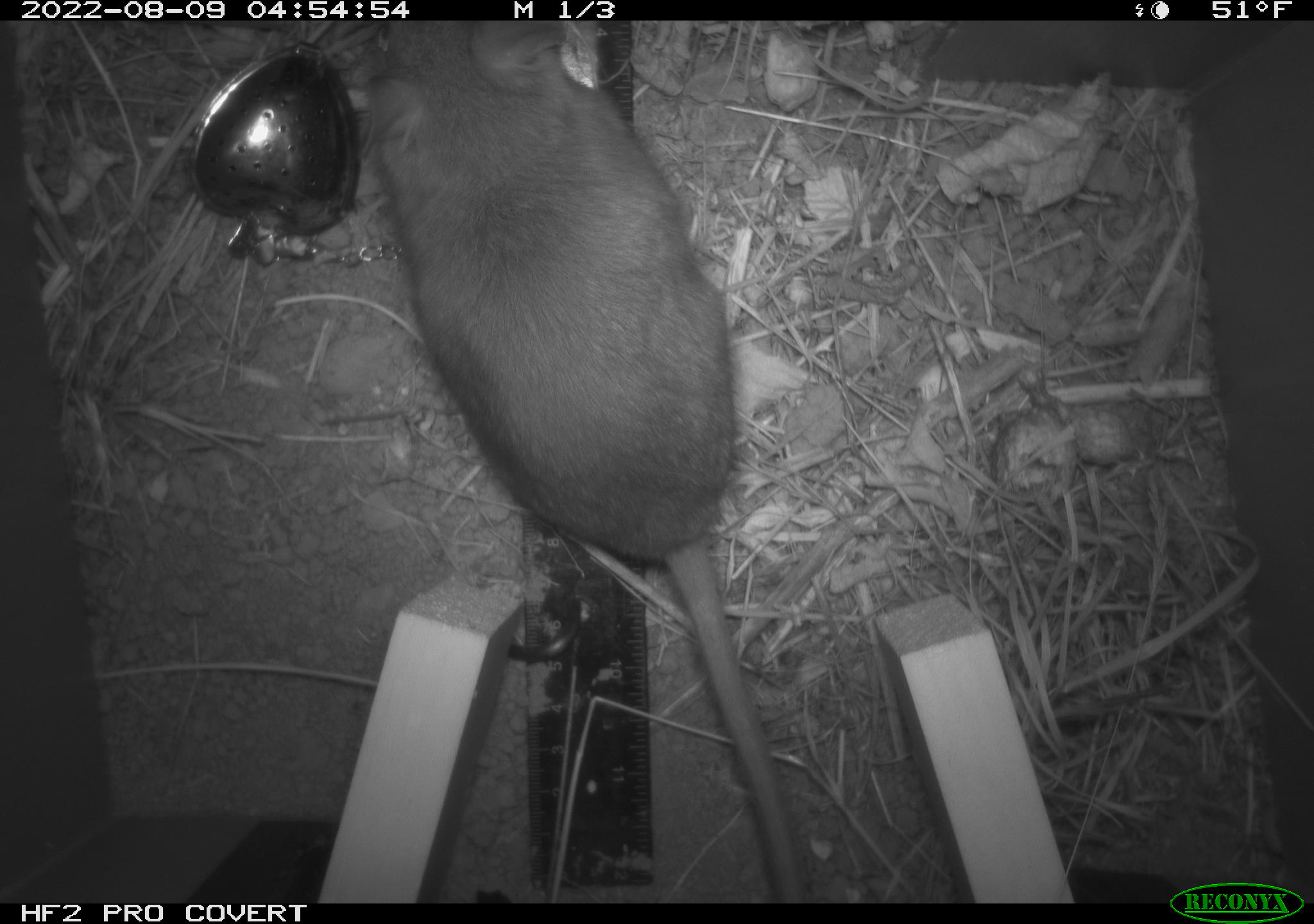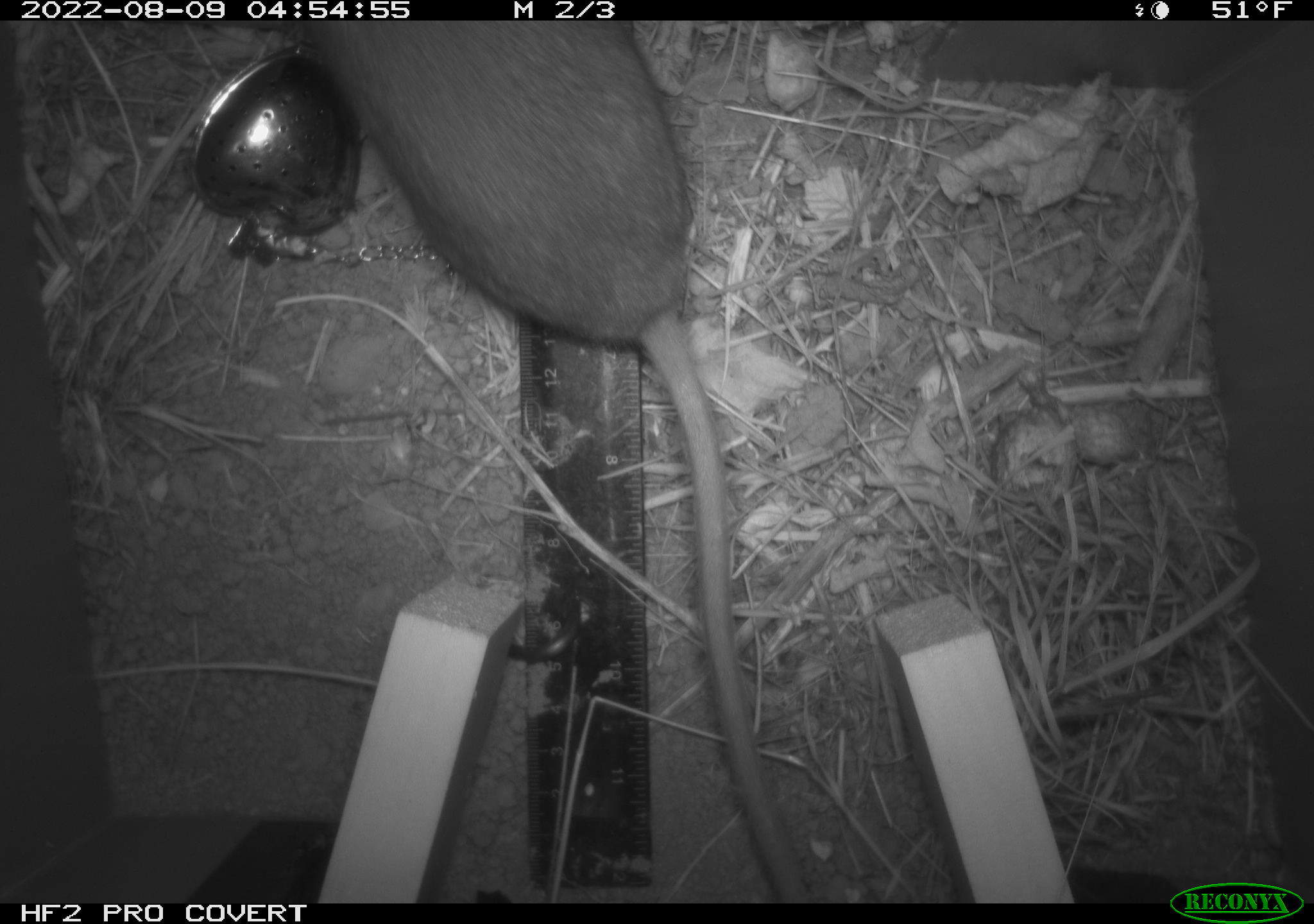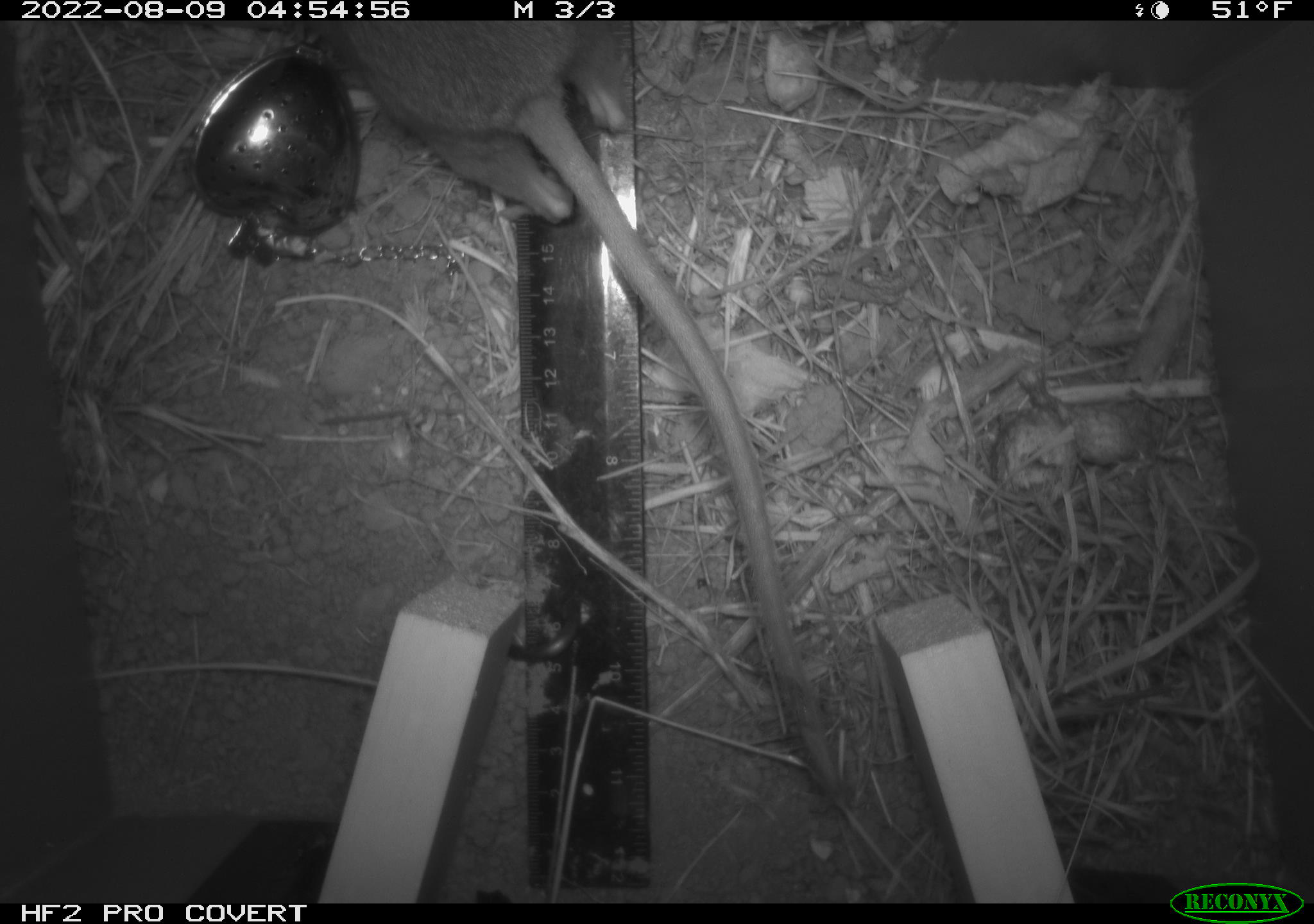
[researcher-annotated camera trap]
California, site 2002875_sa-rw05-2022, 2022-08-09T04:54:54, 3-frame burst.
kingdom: Animalia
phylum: Chordata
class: Mammalia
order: Rodentia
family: Cricetidae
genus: Neotoma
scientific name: Neotoma fuscipes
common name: dusky-footed woodrat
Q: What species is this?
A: Dusky-footed woodrat (Neotoma fuscipes).